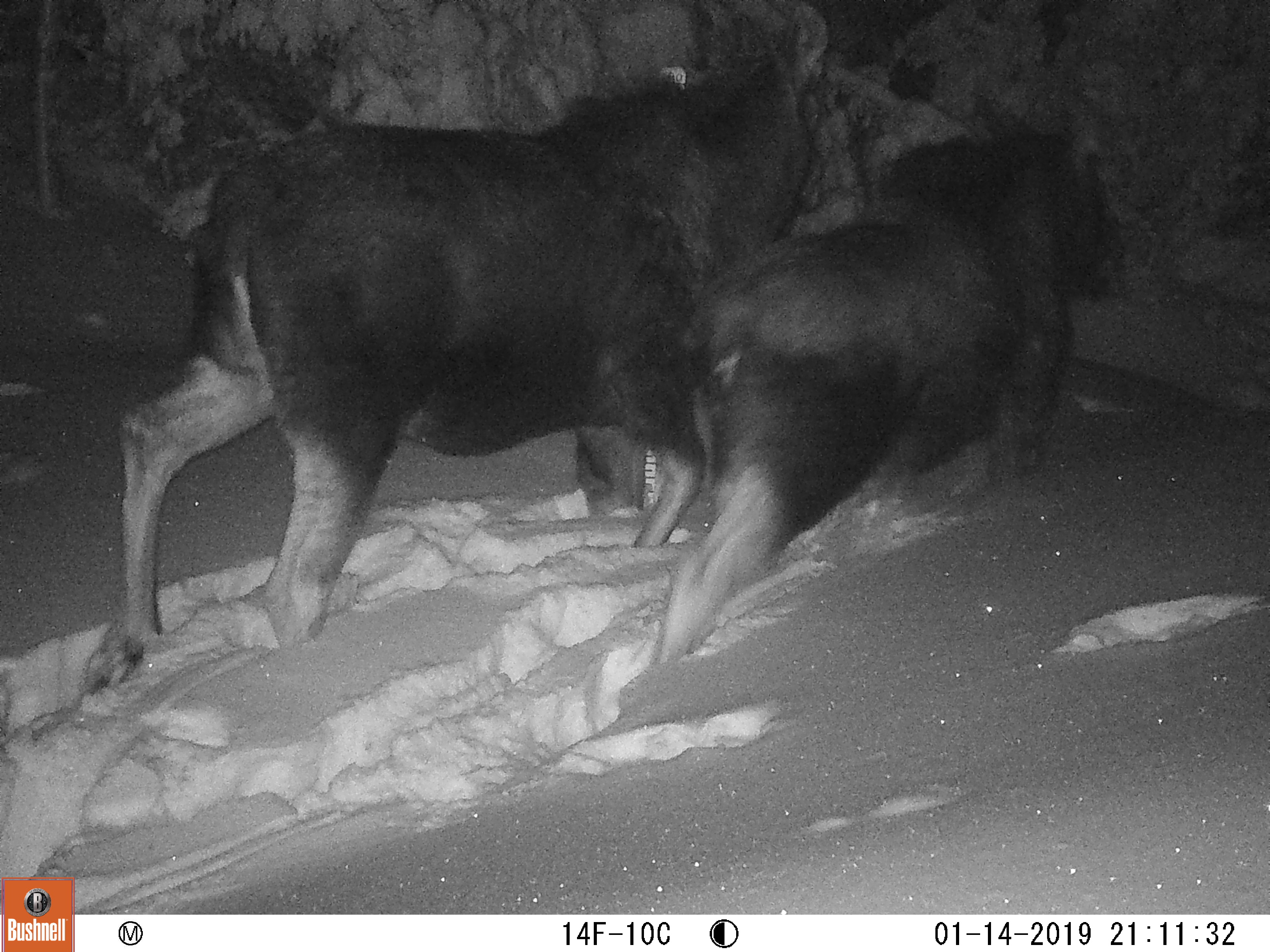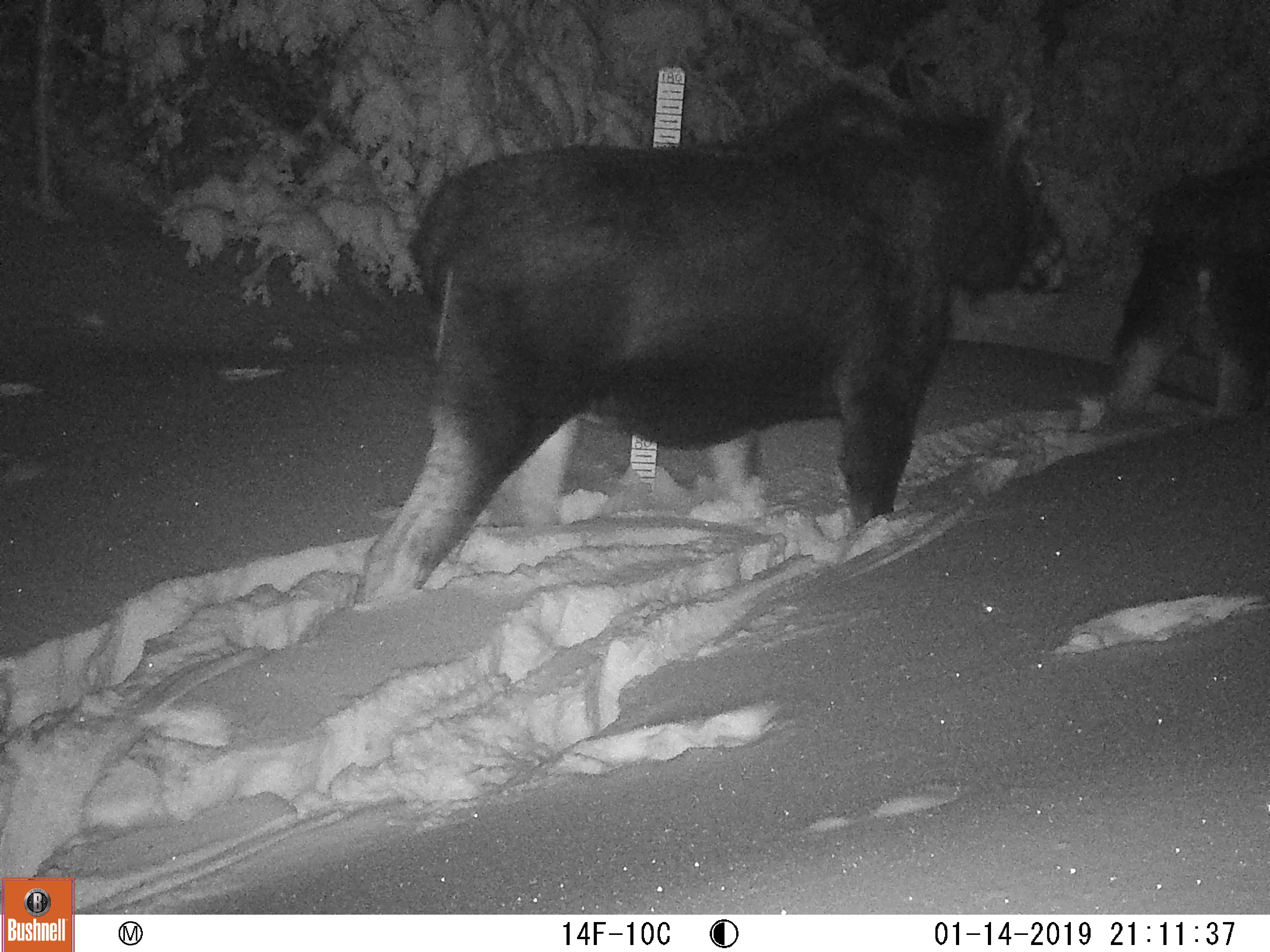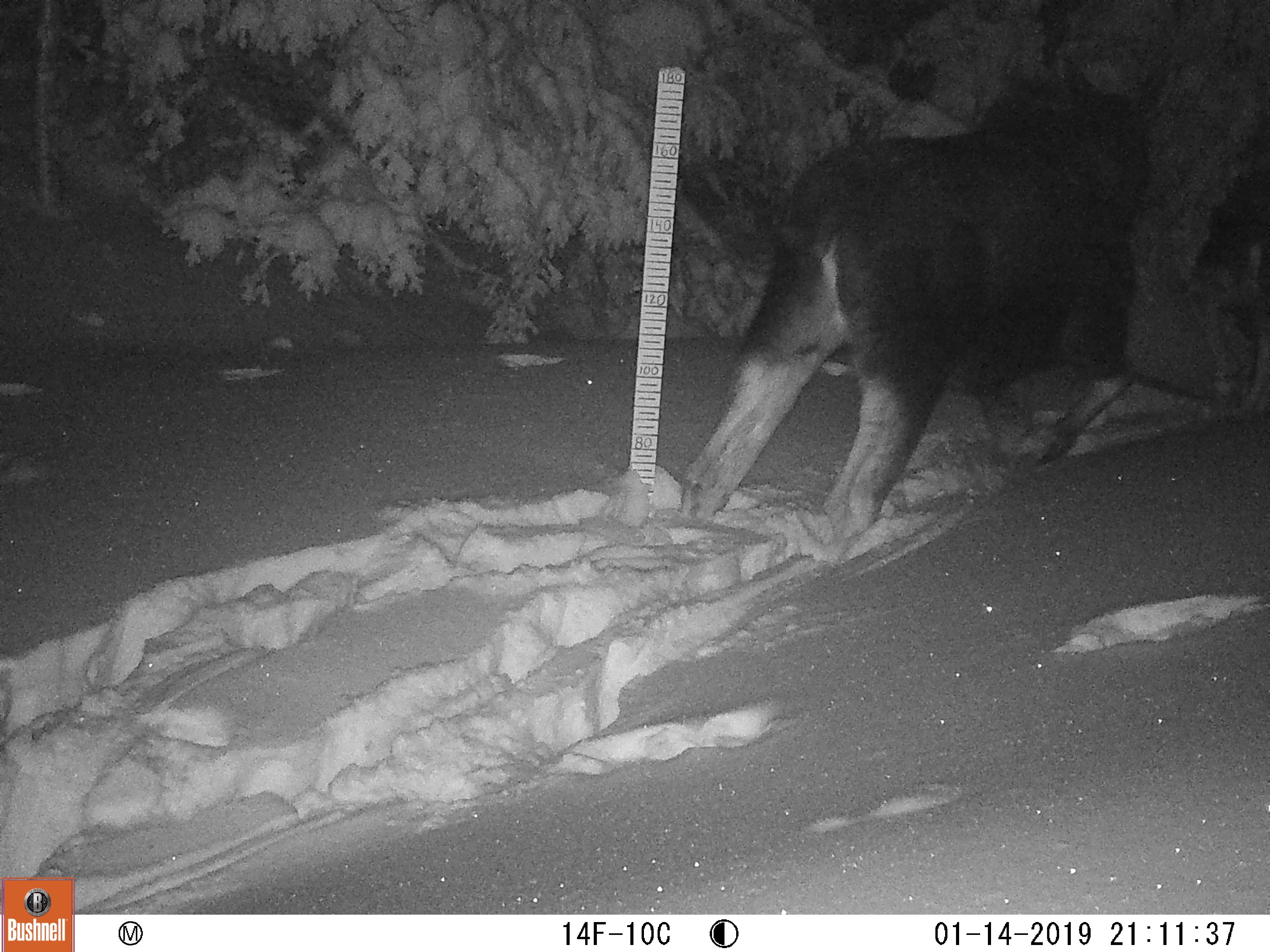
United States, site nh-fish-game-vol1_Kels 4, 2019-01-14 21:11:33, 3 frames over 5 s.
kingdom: Animalia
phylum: Chordata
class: Mammalia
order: Artiodactyla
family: Cervidae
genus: Alces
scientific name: Alces alces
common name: moose